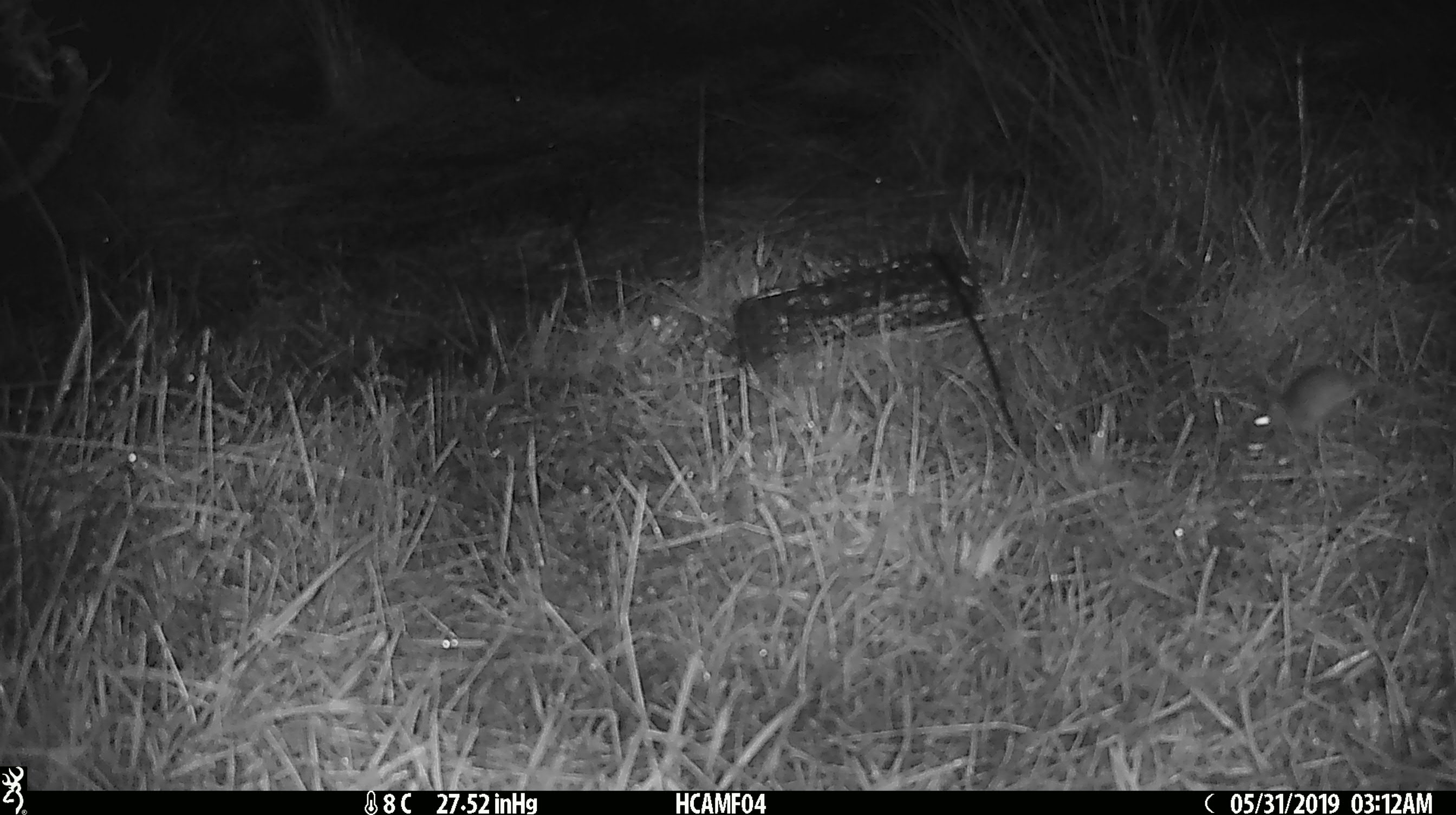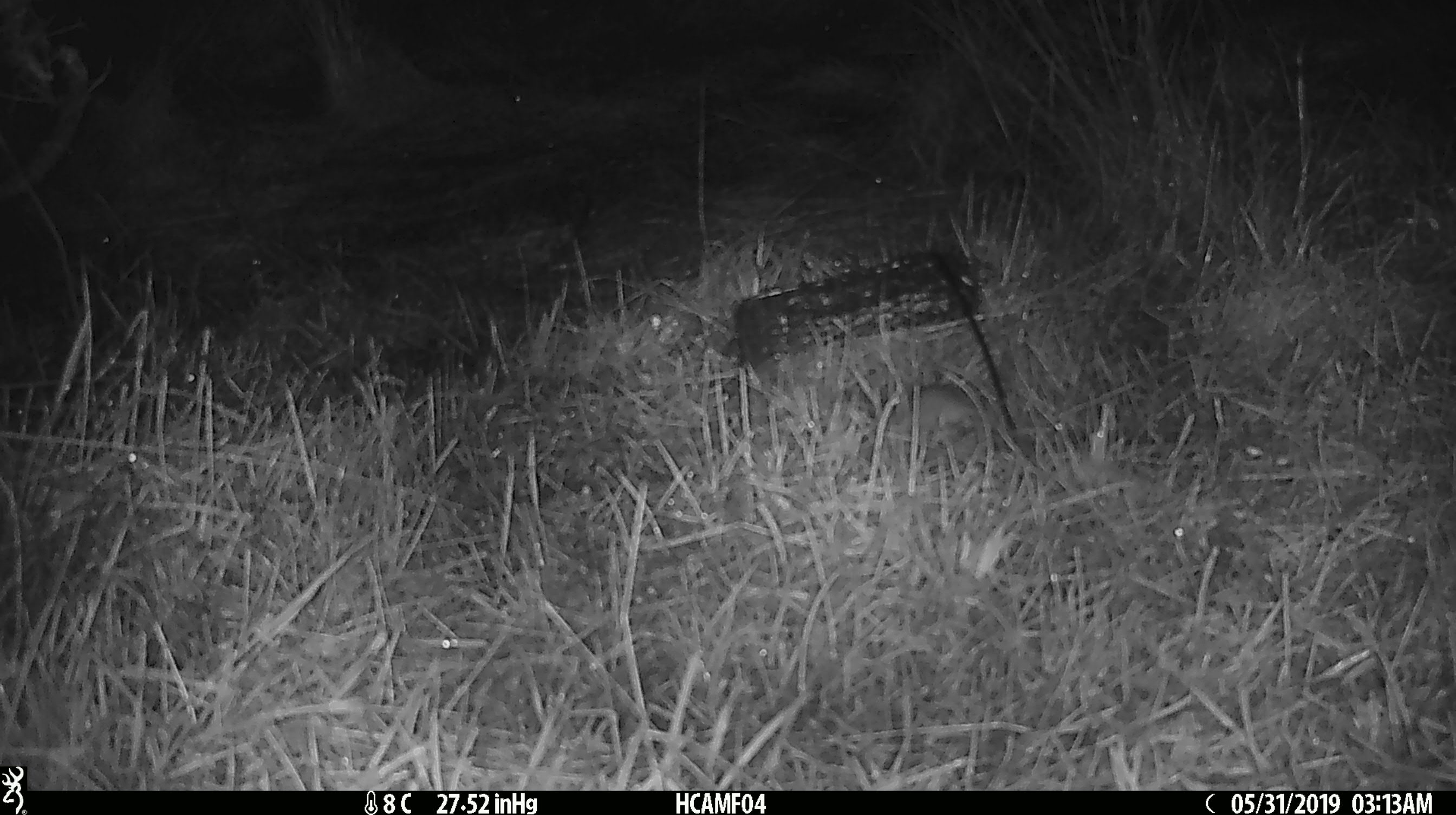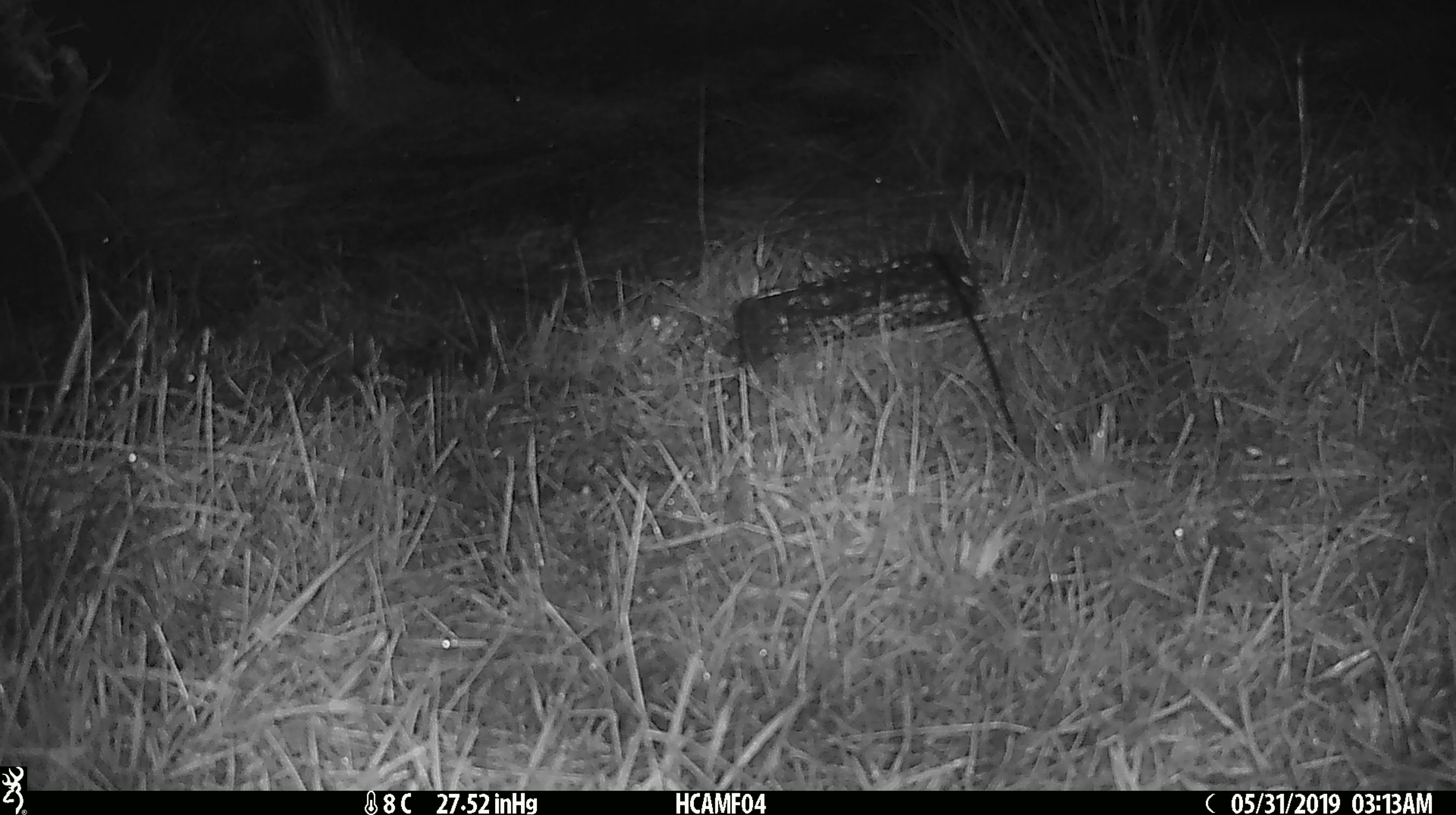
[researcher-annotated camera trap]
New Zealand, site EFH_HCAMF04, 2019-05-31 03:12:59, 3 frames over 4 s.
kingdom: Animalia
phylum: Chordata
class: Mammalia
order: Rodentia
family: Muridae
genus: Mus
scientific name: Mus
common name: mouse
Mouse (Mus).